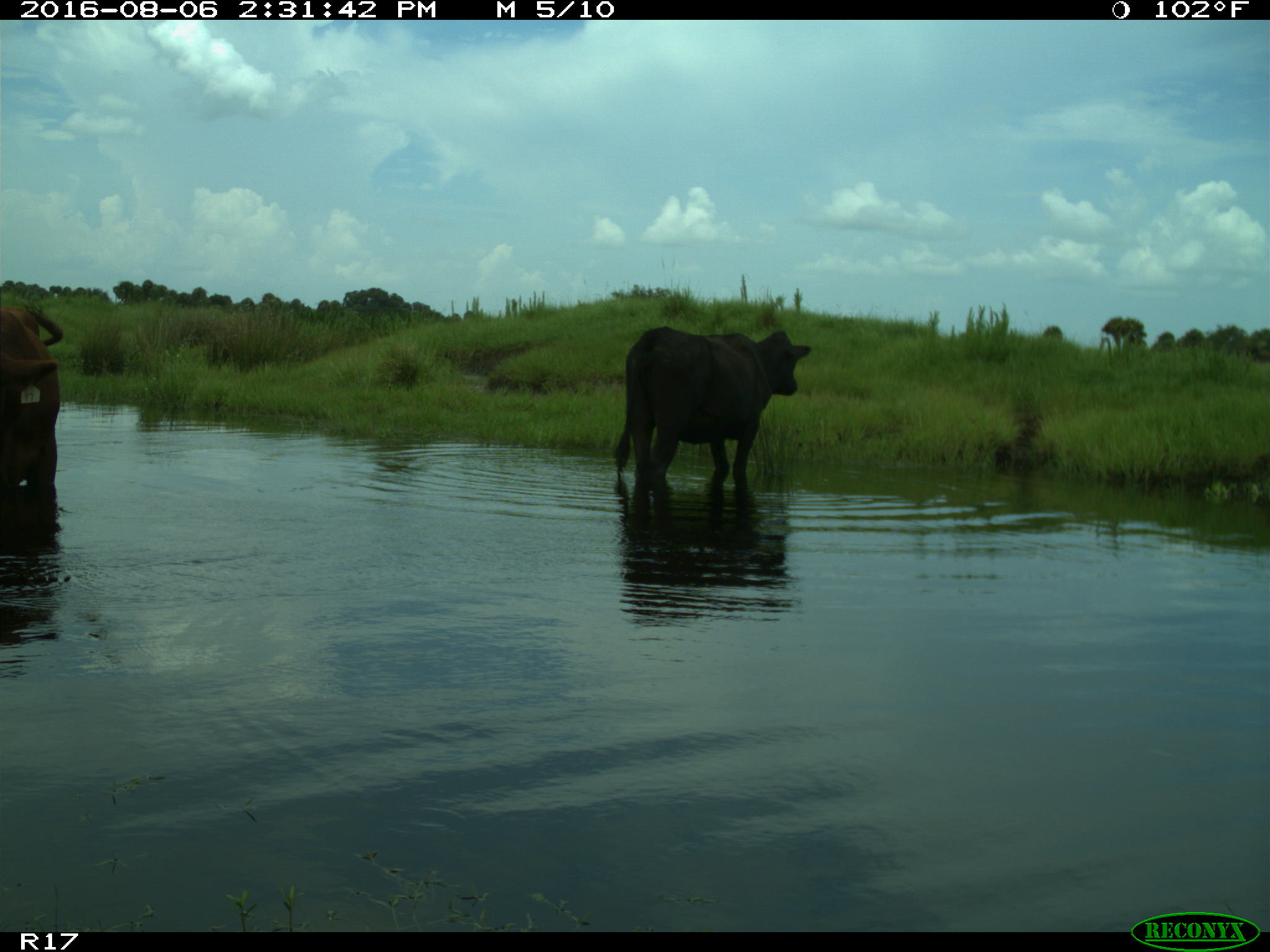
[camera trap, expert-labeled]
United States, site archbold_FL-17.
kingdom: Animalia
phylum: Chordata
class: Mammalia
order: Artiodactyla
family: Bovidae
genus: Bos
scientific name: Bos taurus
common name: domestic cow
Bos taurus (domestic cow).